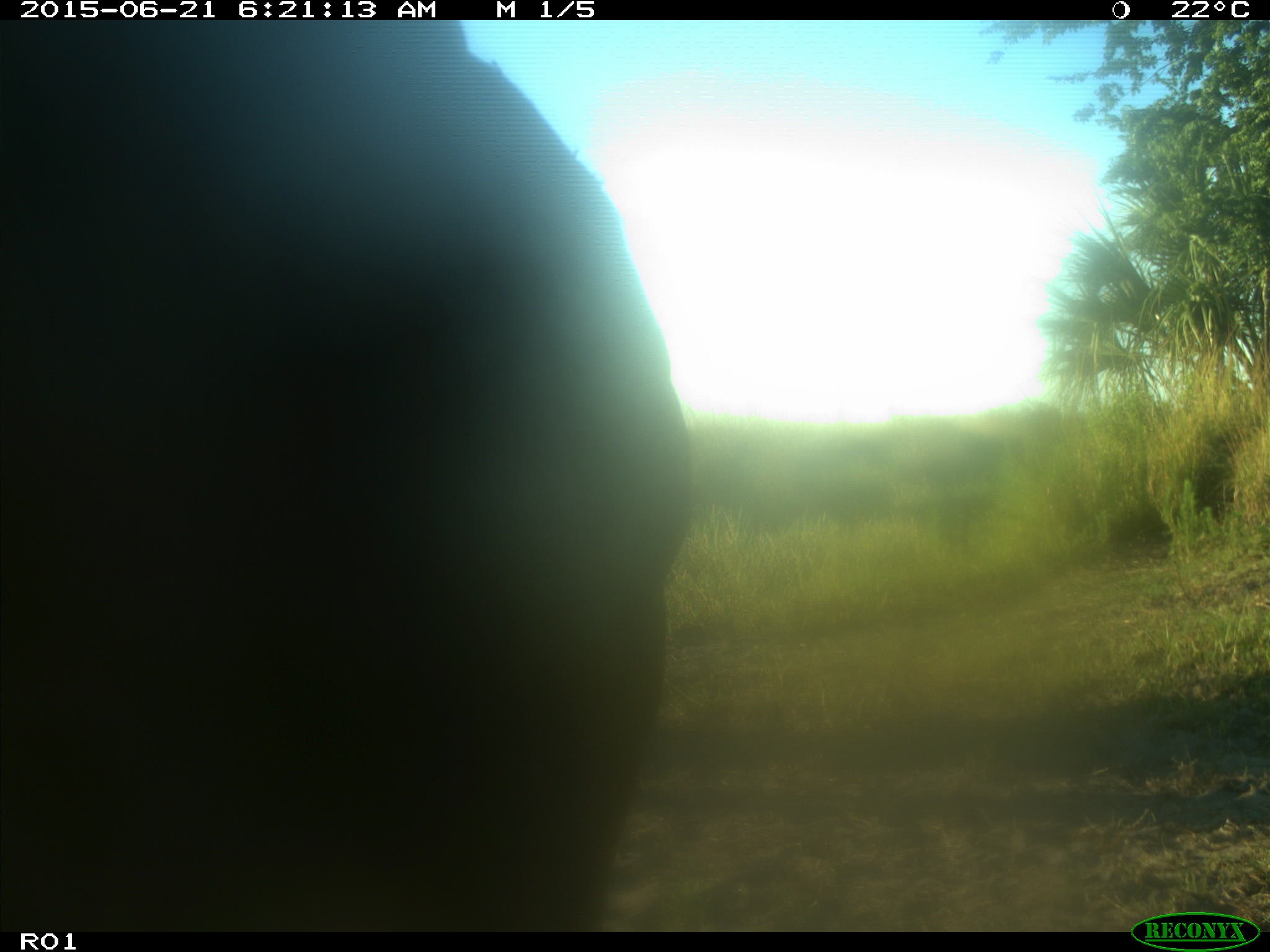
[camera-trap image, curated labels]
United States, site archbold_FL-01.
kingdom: Animalia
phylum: Chordata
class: Mammalia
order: Artiodactyla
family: Bovidae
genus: Bos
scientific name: Bos taurus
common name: domestic cow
Bos taurus (domestic cow).